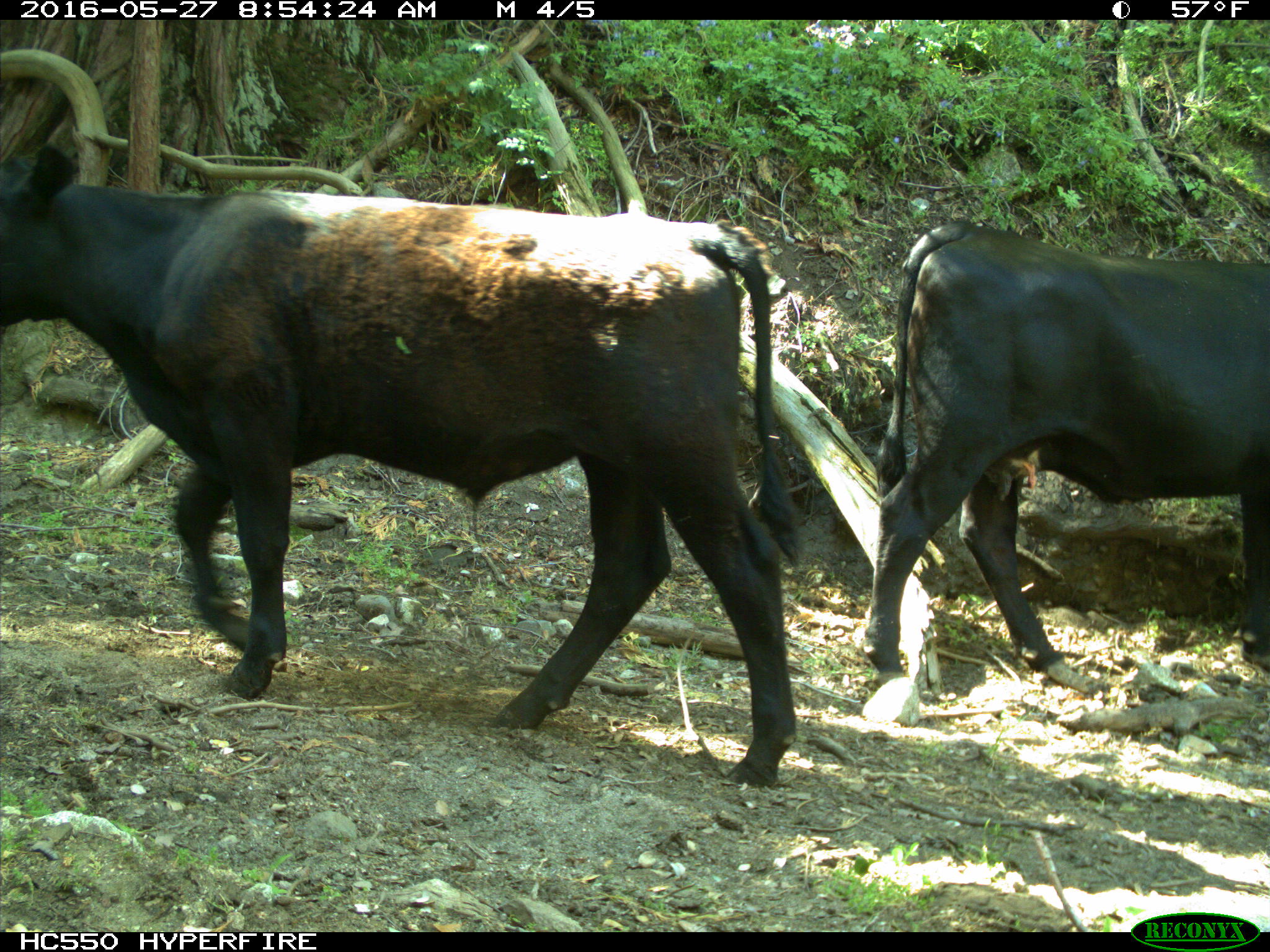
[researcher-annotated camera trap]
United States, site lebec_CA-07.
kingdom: Animalia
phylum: Chordata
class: Mammalia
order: Artiodactyla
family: Bovidae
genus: Bos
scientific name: Bos taurus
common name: domestic cow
Bos taurus (domestic cow).